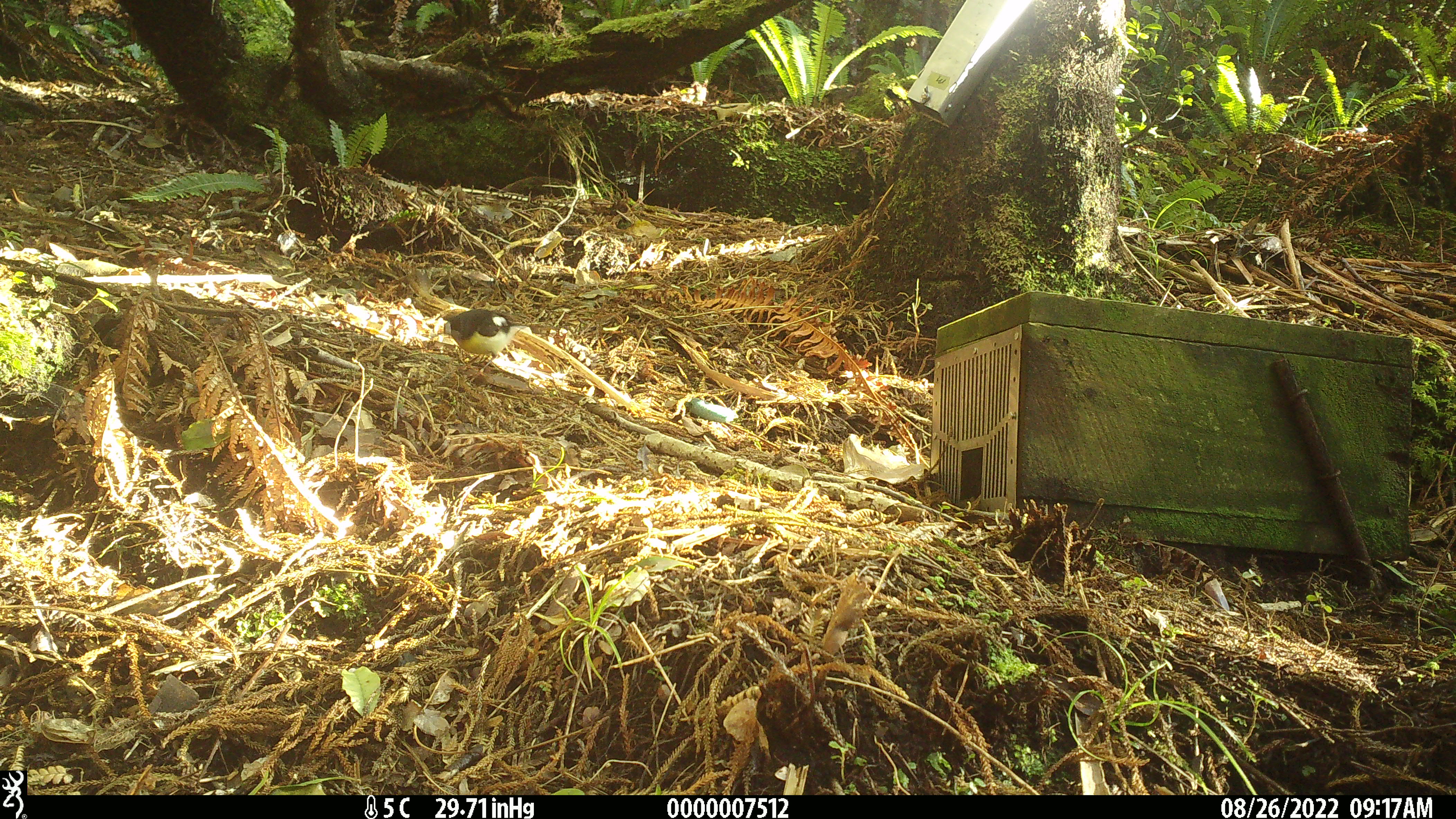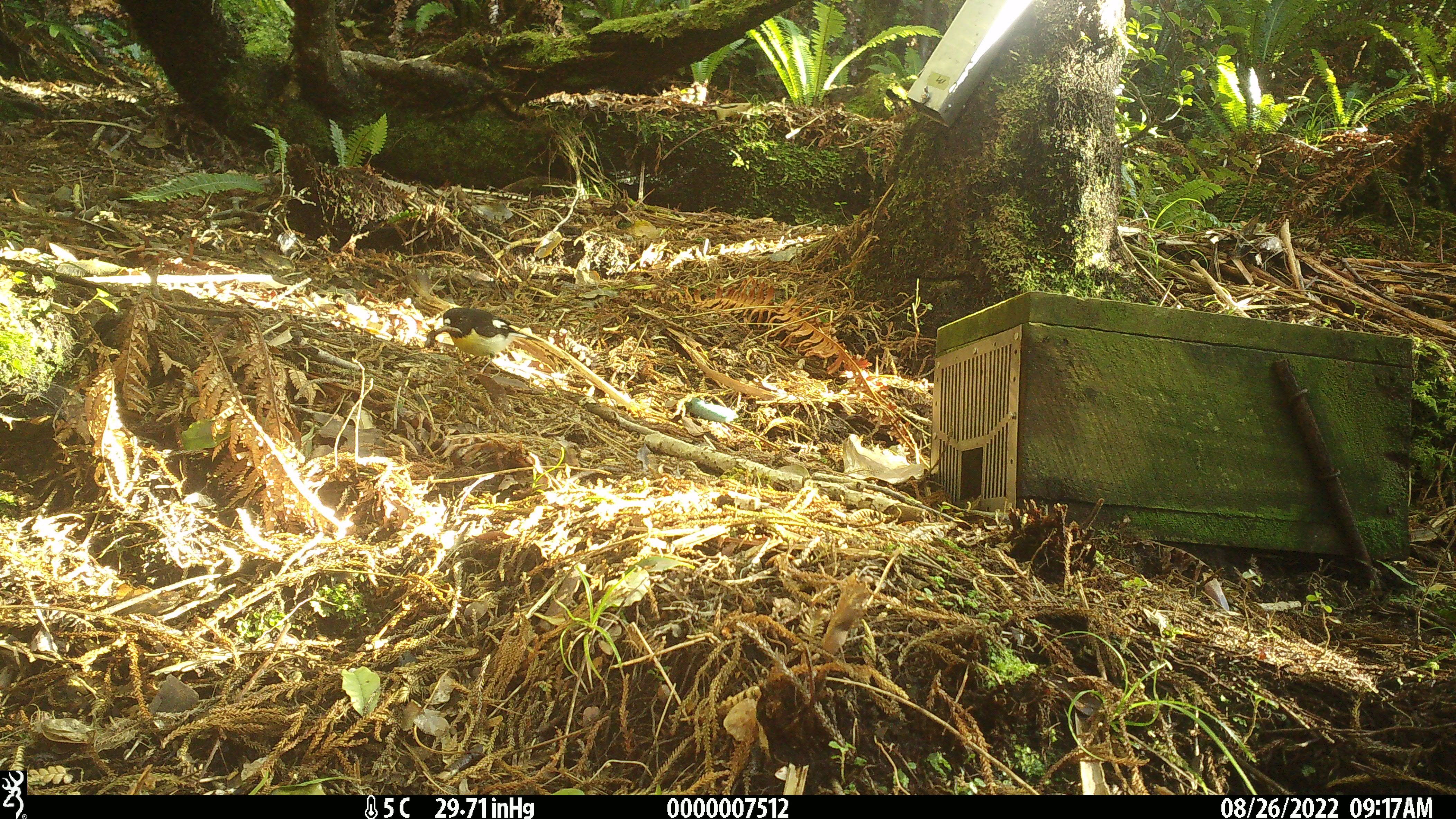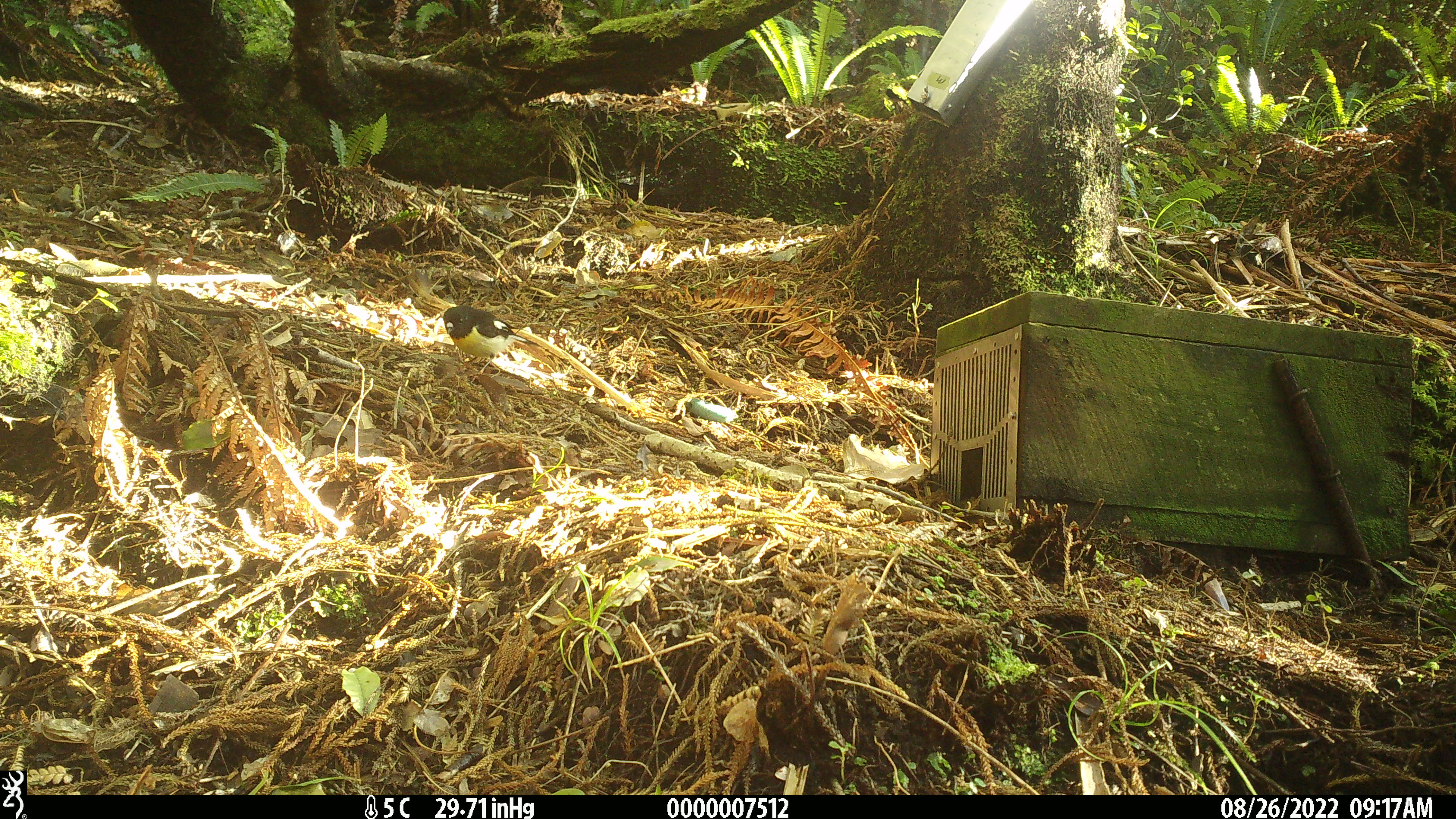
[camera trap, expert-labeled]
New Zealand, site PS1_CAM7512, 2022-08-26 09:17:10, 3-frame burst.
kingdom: Animalia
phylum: Chordata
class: Aves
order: Passeriformes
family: Petroicidae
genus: Petroica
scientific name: Petroica macrocephala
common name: tomtit